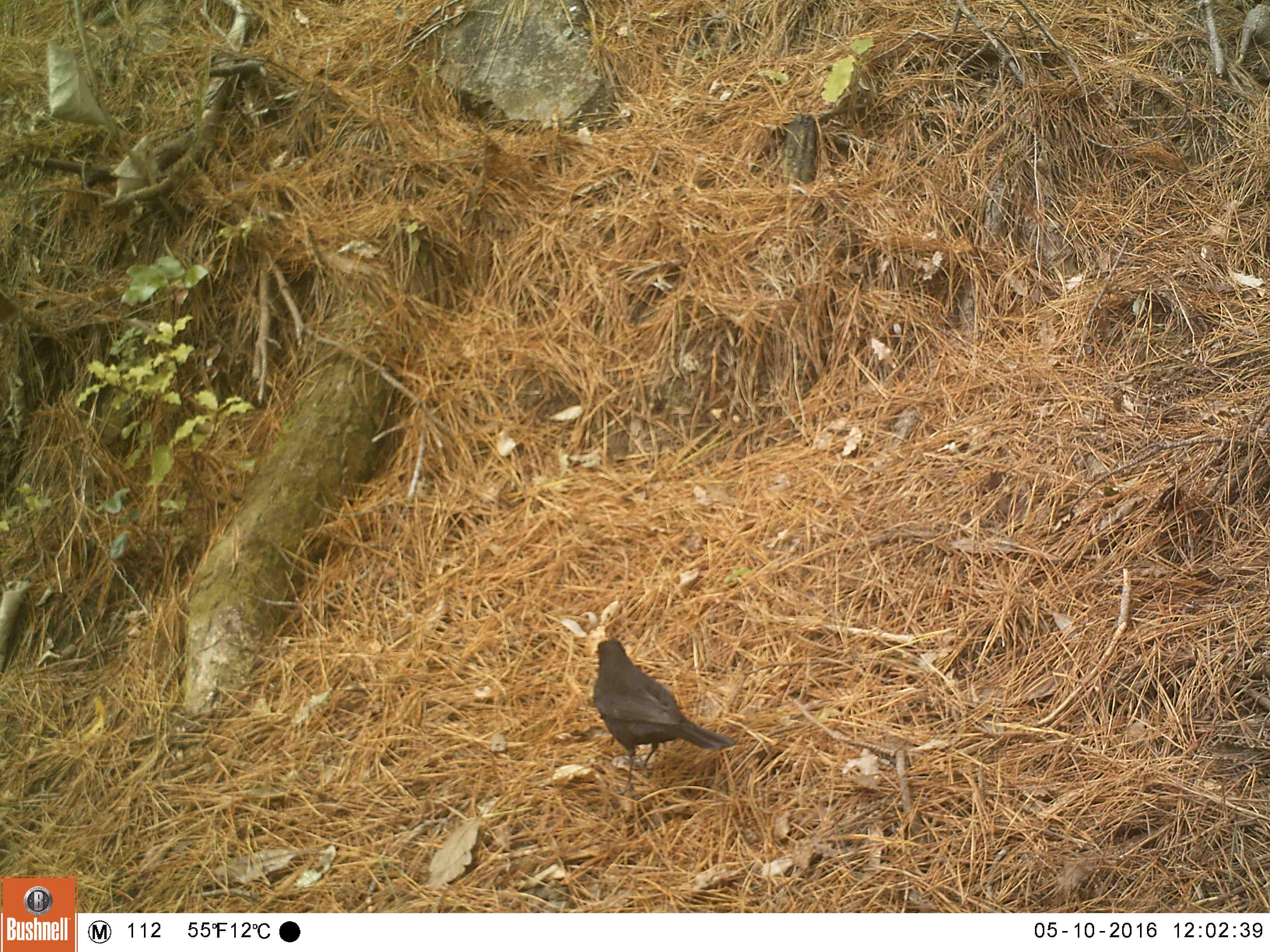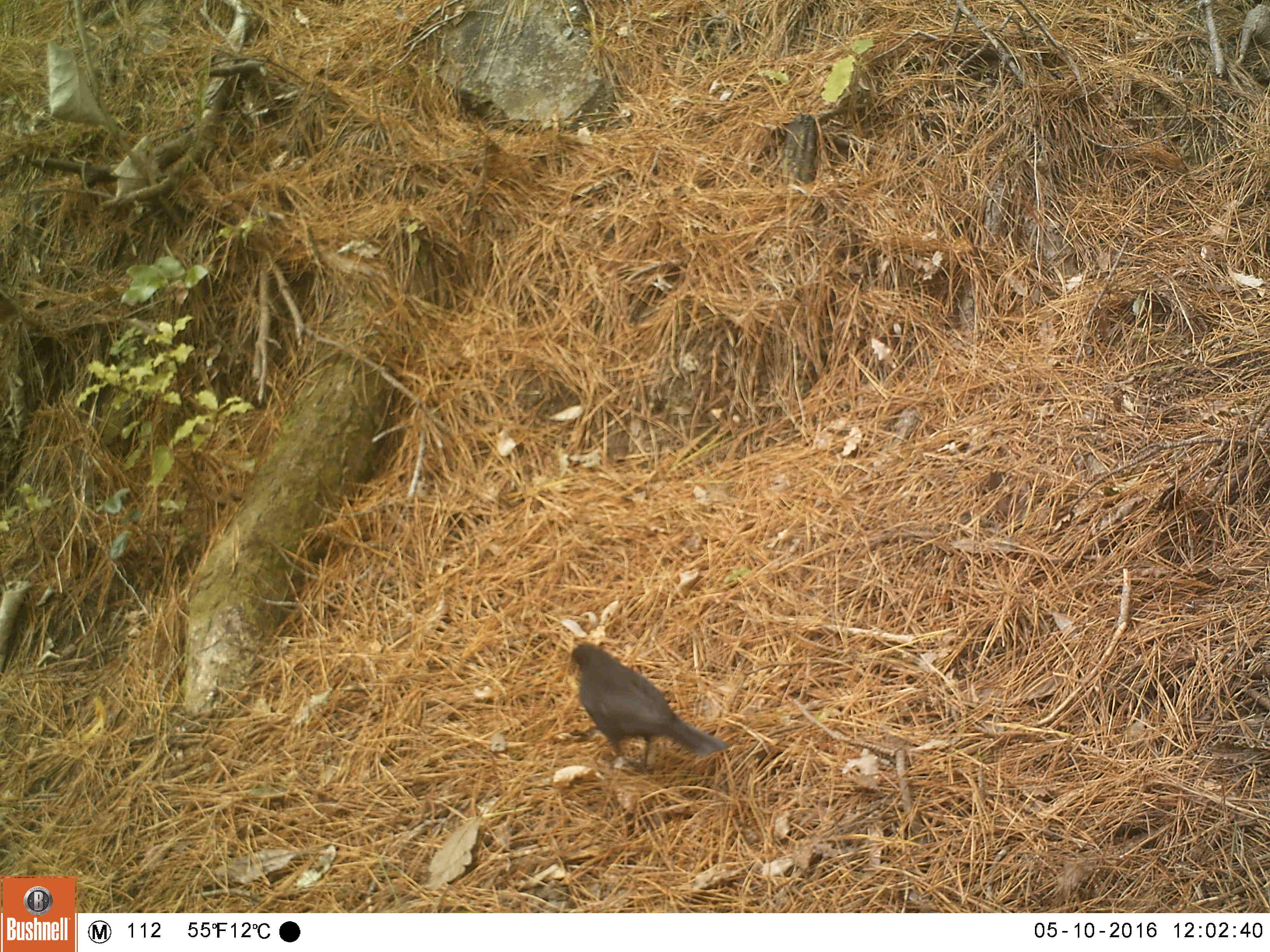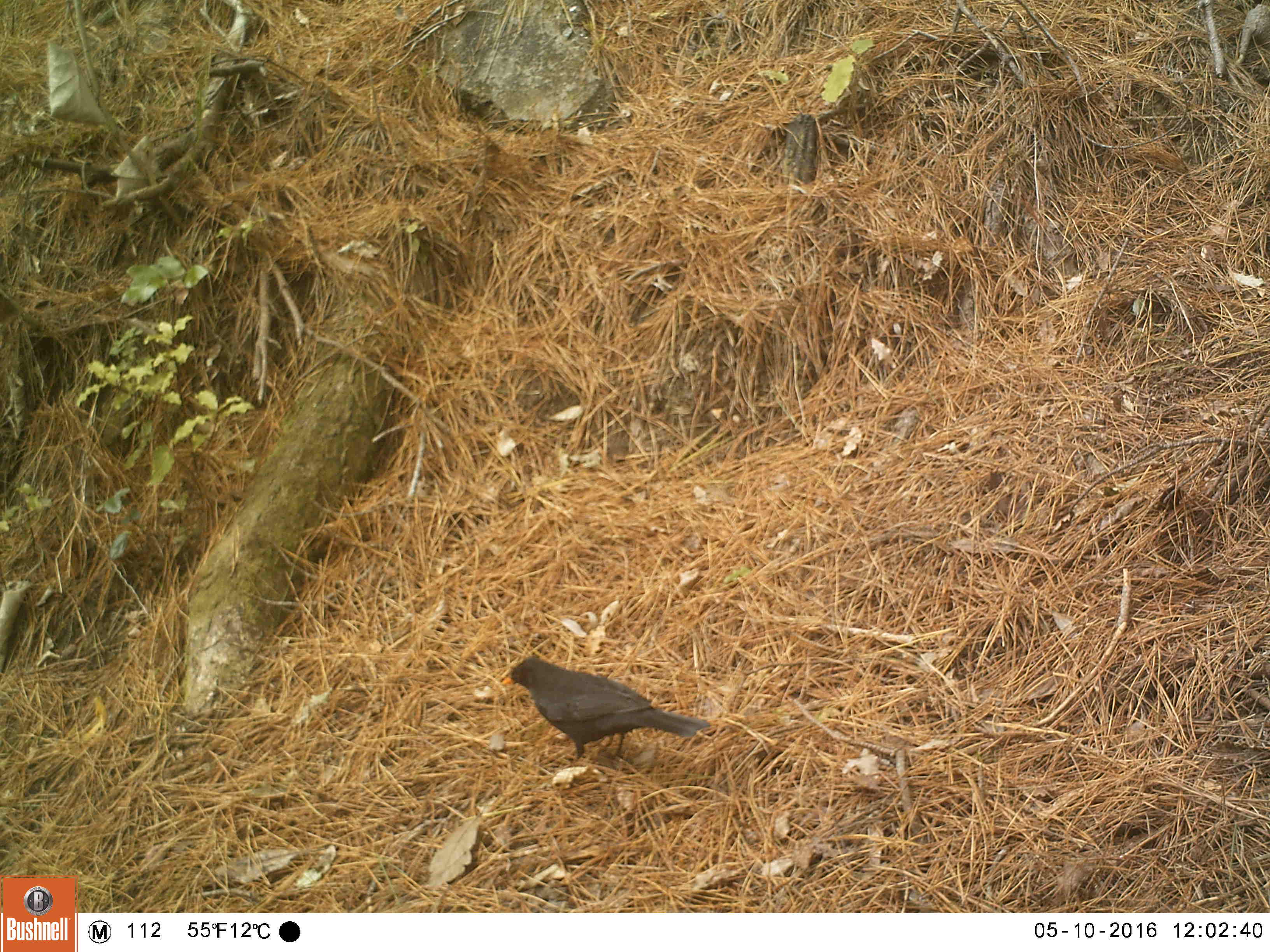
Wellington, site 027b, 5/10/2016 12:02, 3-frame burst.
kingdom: Animalia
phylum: Chordata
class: Aves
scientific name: Aves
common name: bird